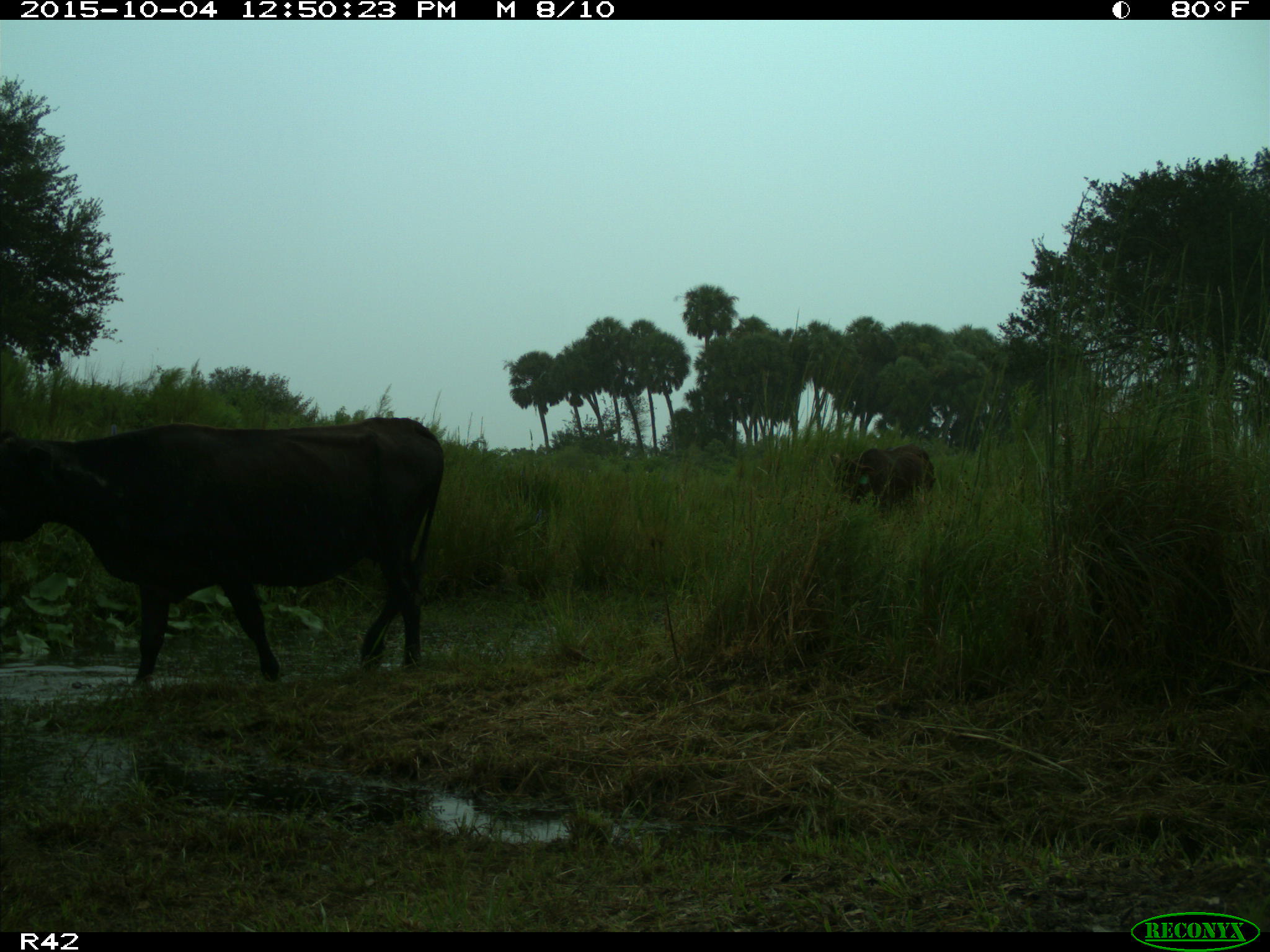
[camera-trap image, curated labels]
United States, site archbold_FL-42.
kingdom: Animalia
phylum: Chordata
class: Mammalia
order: Artiodactyla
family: Bovidae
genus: Bos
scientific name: Bos taurus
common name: domestic cow